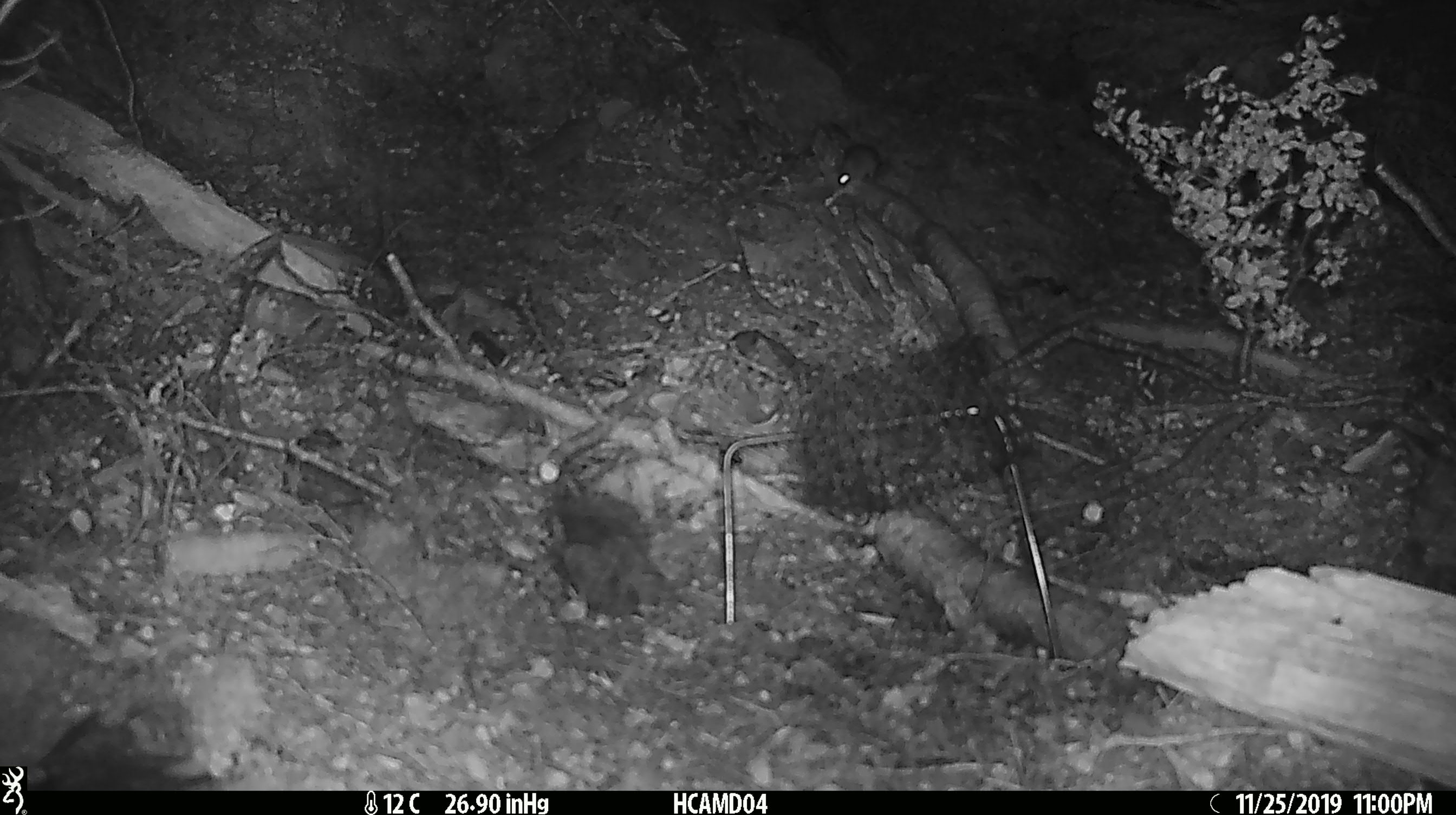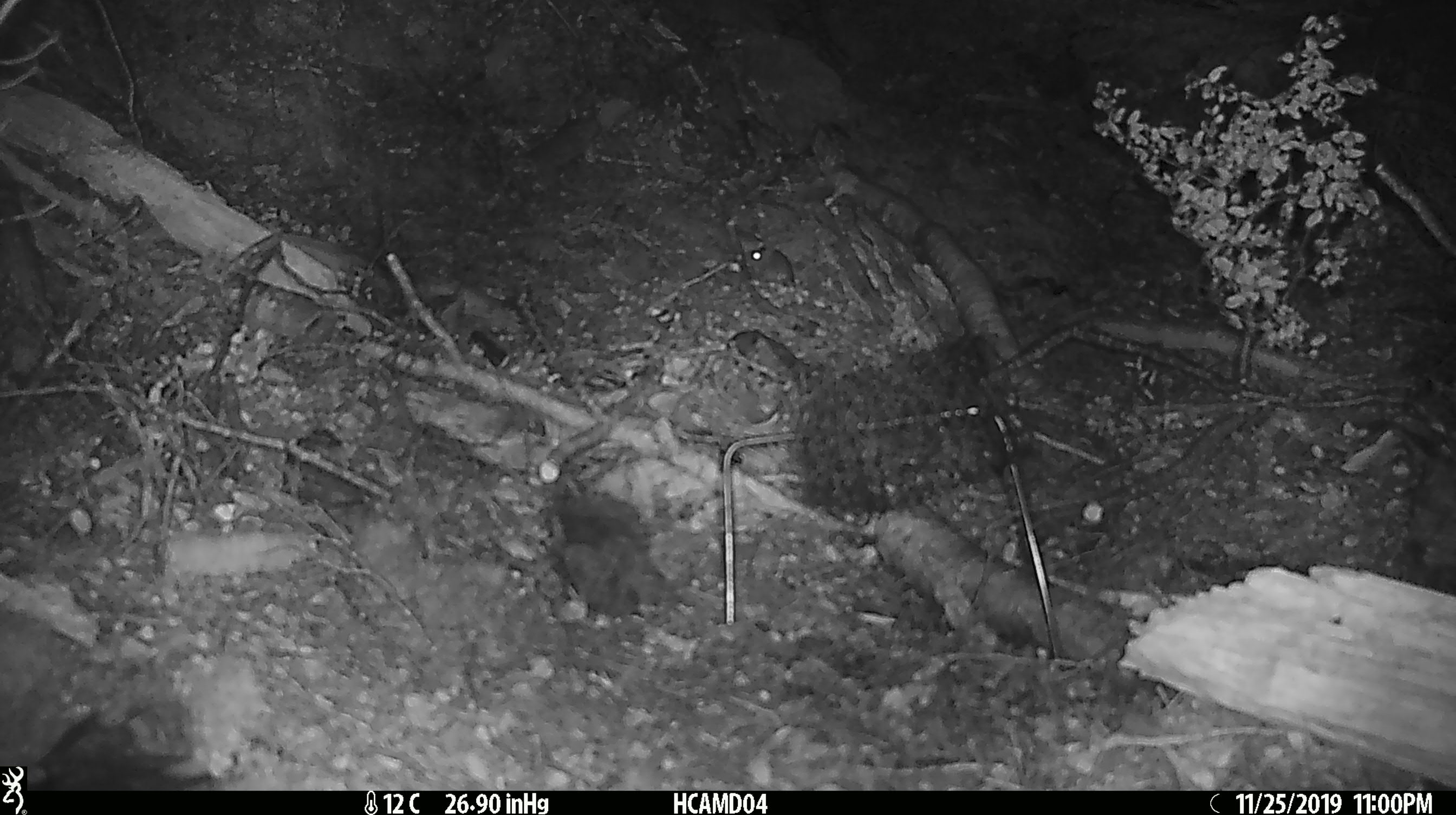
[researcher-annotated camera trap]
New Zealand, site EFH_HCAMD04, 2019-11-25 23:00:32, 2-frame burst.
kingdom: Animalia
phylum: Chordata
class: Mammalia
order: Rodentia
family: Muridae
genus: Mus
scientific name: Mus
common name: mouse